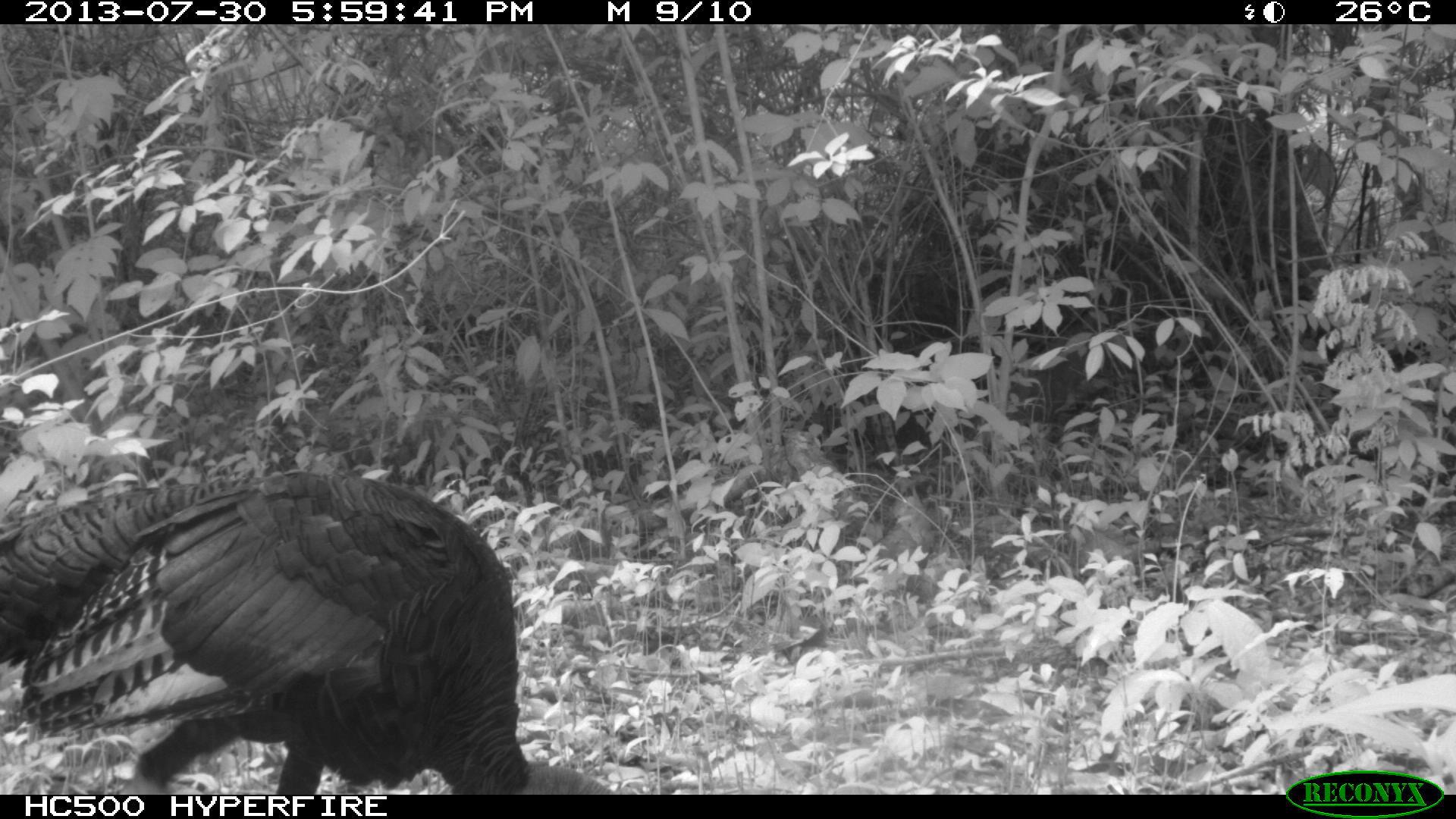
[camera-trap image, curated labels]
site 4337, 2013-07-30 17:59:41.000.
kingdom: Animalia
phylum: Chordata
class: Aves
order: Galliformes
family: Phasianidae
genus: Meleagris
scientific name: Meleagris ocellata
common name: ocellated turkey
Meleagris ocellata (ocellated turkey), count 1.